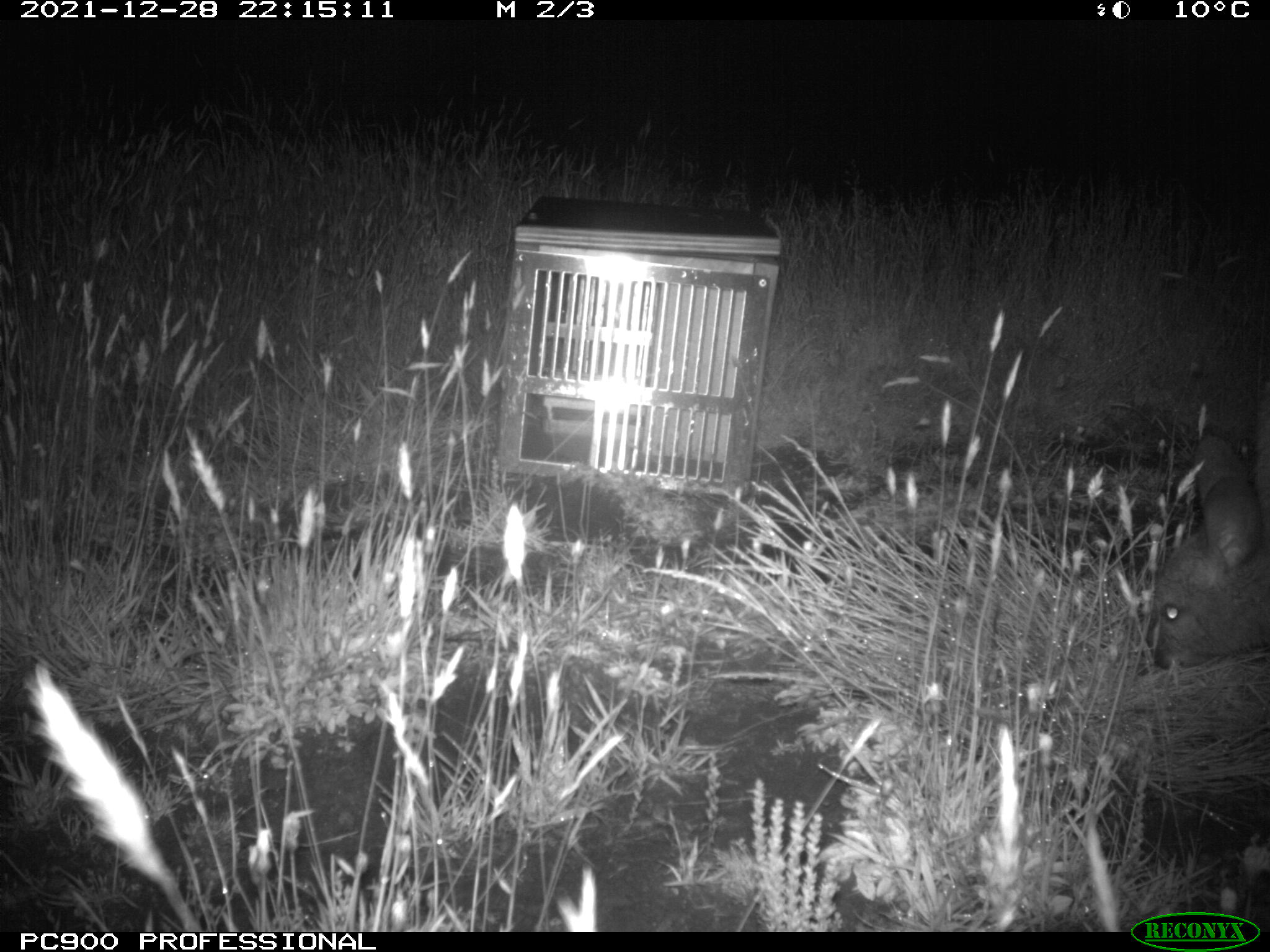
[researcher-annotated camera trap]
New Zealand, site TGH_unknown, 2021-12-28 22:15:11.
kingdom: Animalia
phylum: Chordata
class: Mammalia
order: Diprotodontia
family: Macropodidae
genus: Notamacropus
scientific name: Notamacropus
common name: wallaby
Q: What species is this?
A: Wallaby (Notamacropus).